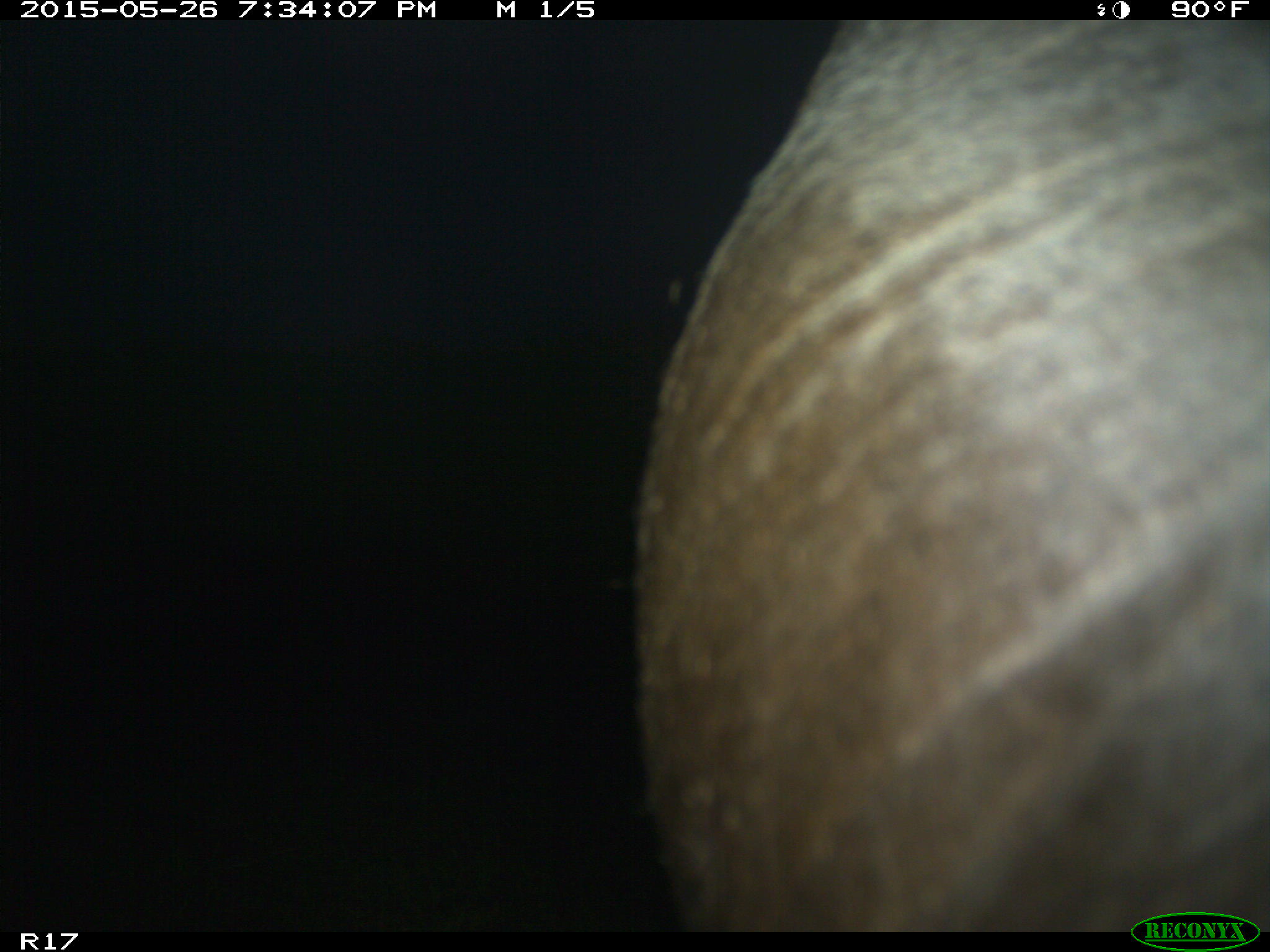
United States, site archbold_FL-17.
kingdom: Animalia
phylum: Chordata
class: Mammalia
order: Artiodactyla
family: Bovidae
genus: Bos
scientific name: Bos taurus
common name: domestic cow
Bos taurus (domestic cow).